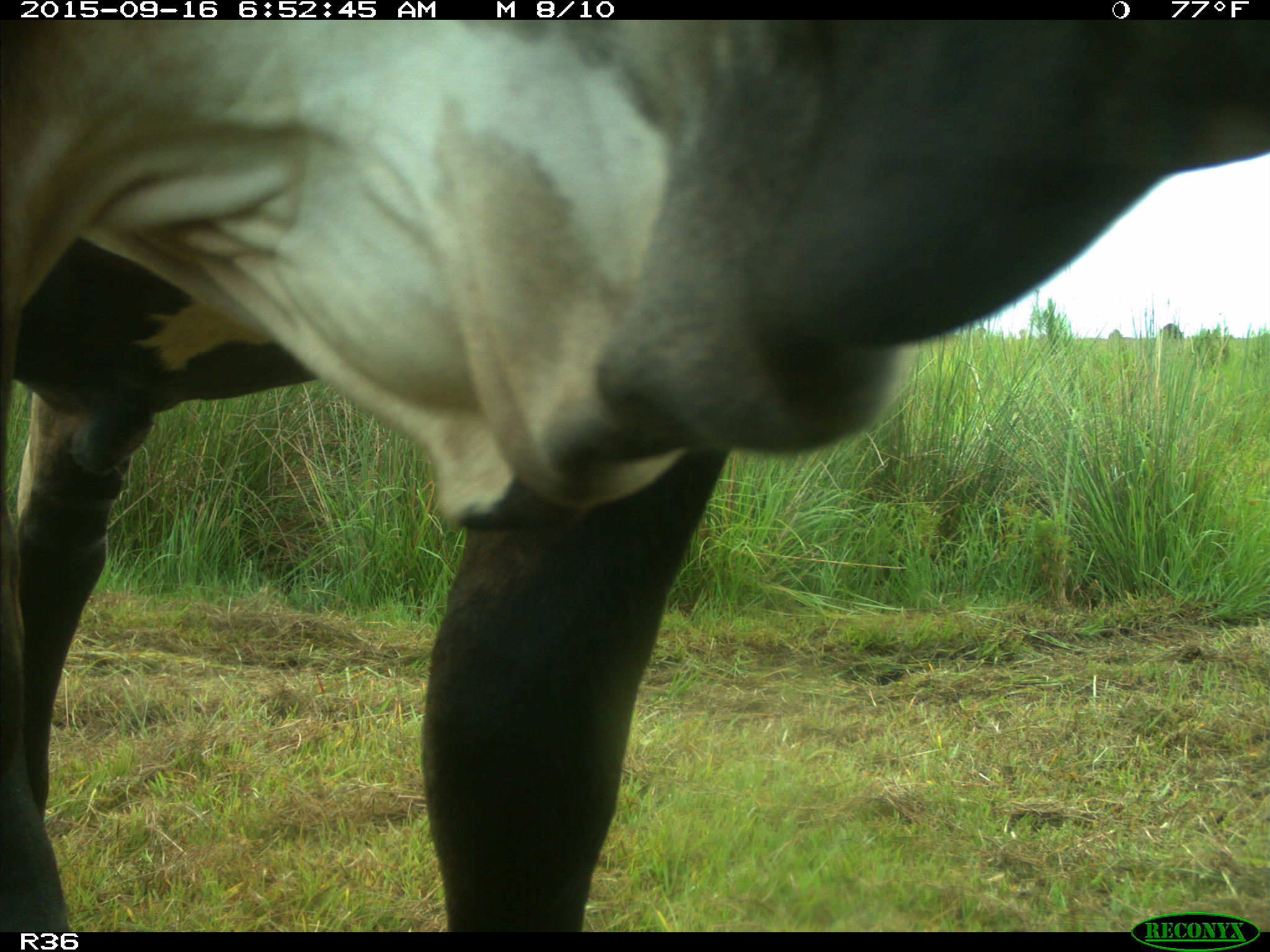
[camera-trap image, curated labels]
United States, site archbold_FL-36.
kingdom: Animalia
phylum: Chordata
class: Mammalia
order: Artiodactyla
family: Bovidae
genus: Bos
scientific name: Bos taurus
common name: domestic cow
Bos taurus (domestic cow).